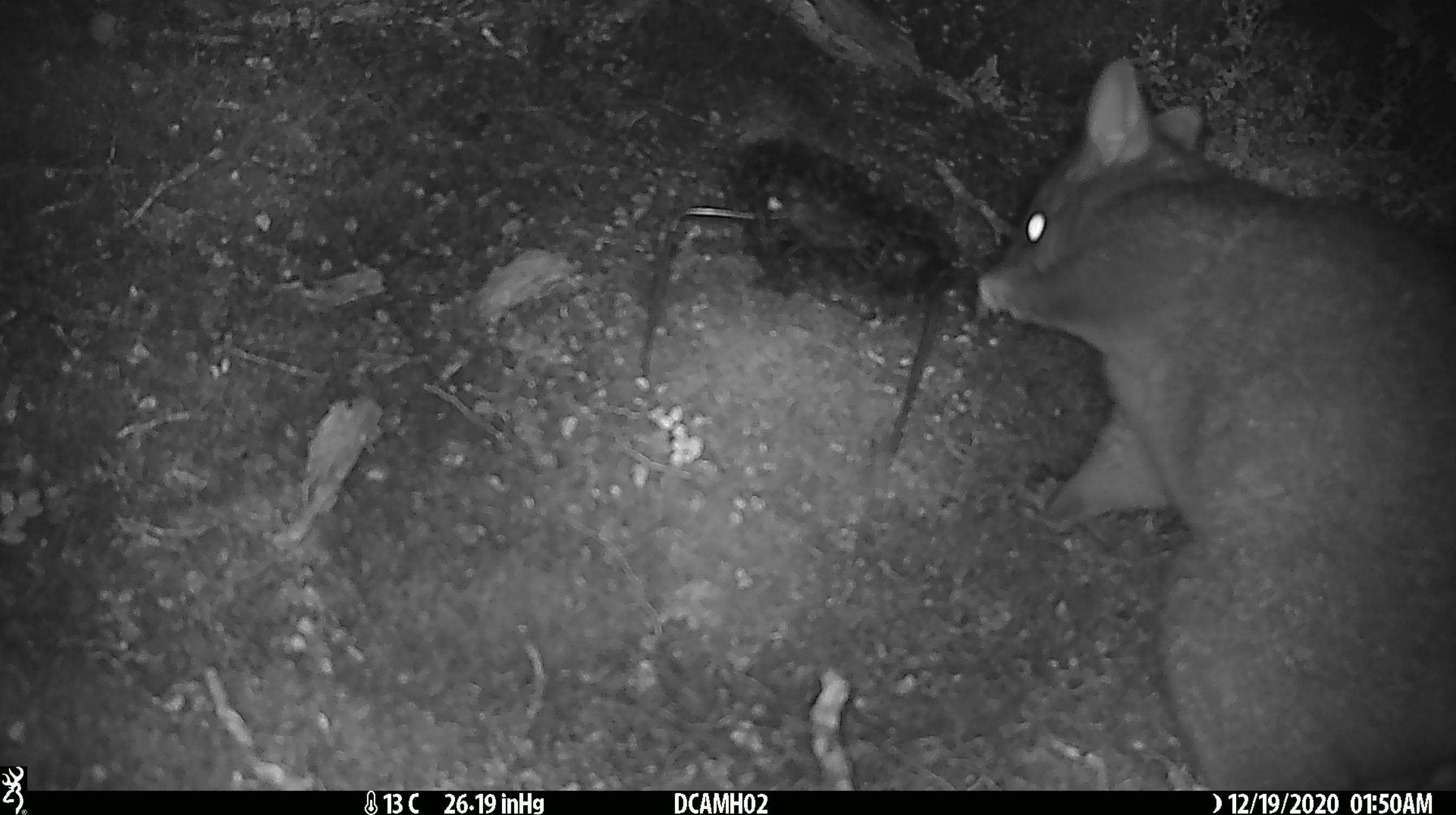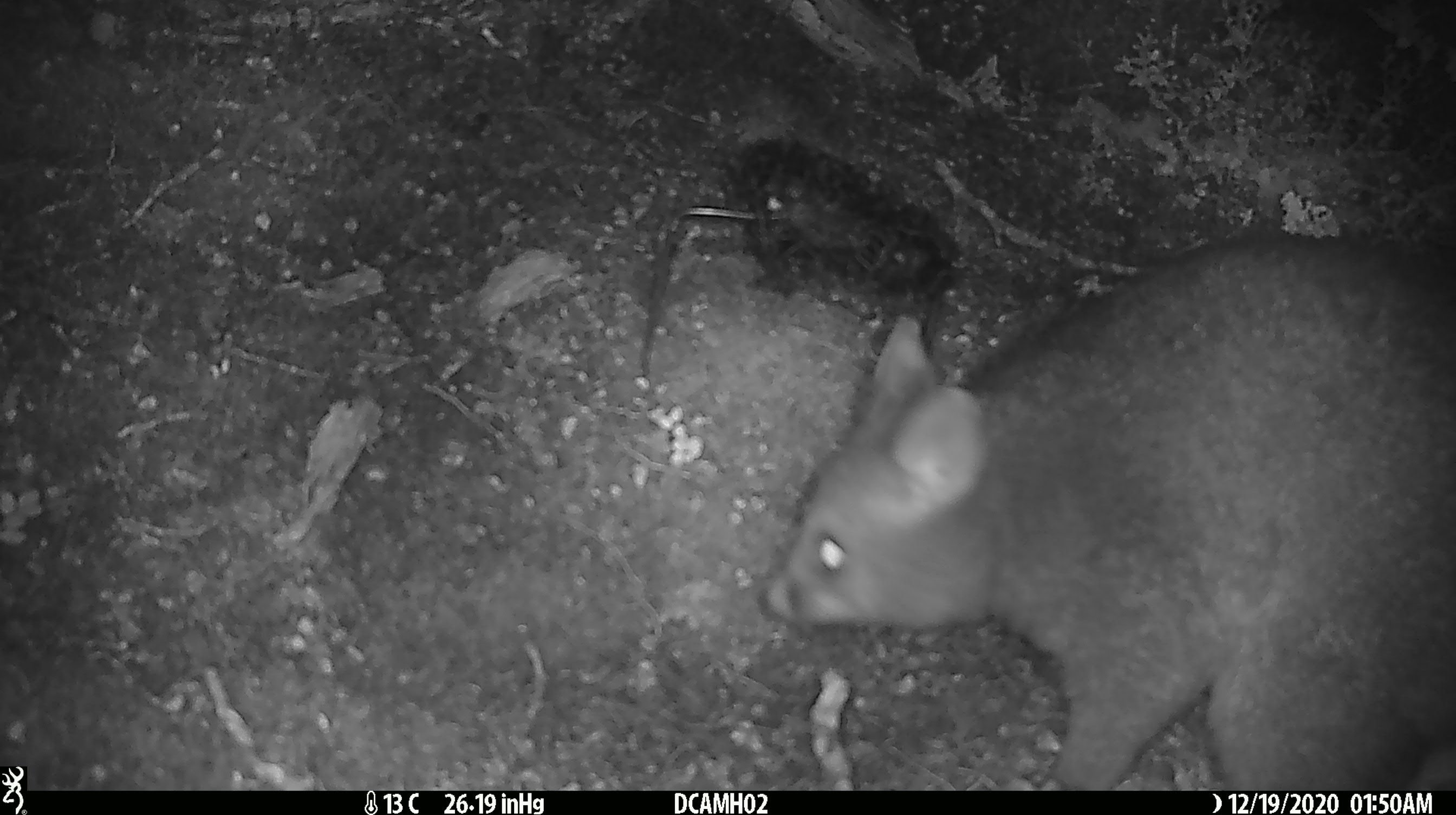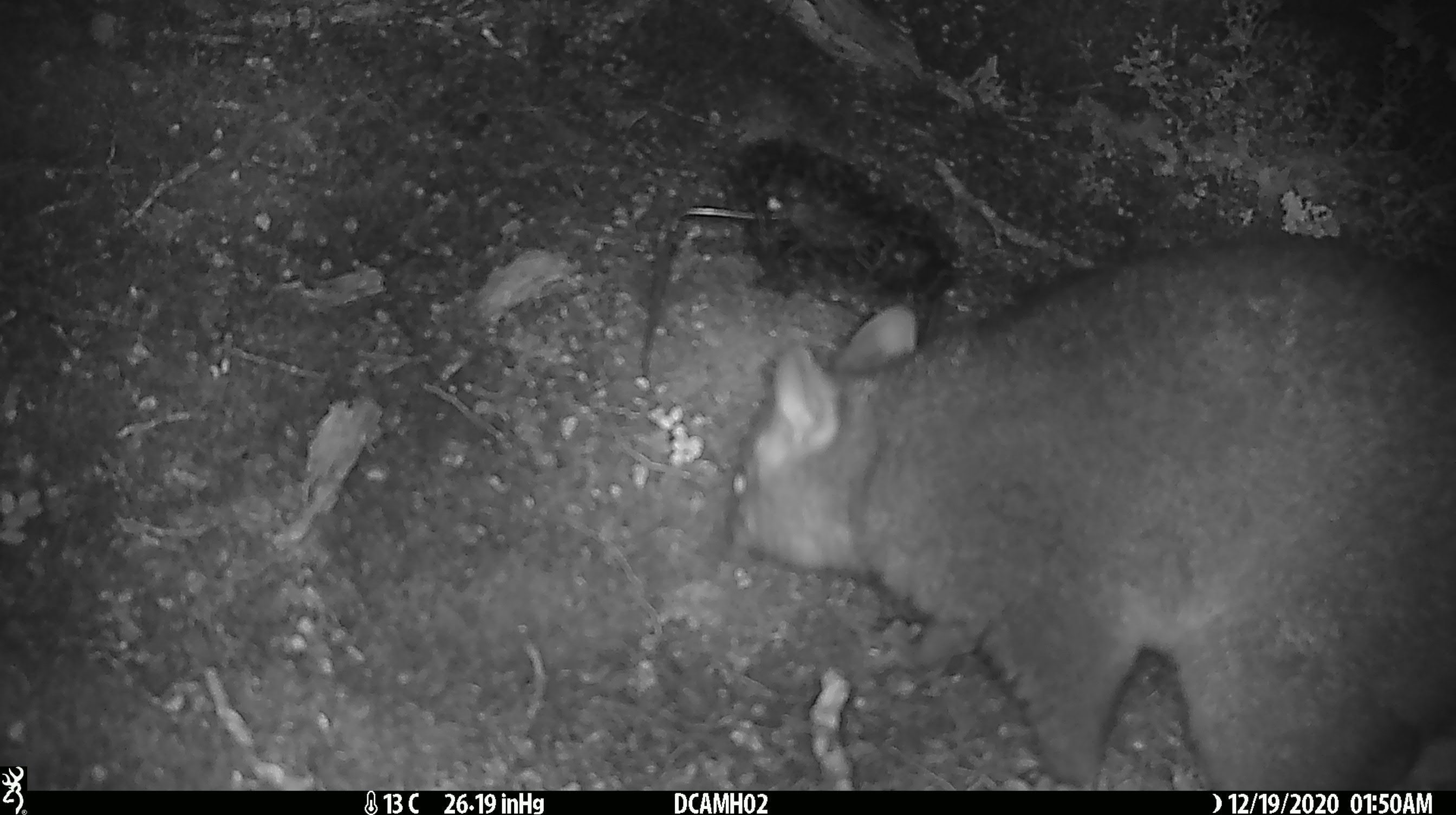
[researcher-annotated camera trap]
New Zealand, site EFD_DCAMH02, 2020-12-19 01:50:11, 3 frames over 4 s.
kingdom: Animalia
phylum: Chordata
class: Mammalia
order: Diprotodontia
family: Phalangeridae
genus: Trichosurus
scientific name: Trichosurus vulpecula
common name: common brushtail possum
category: possum